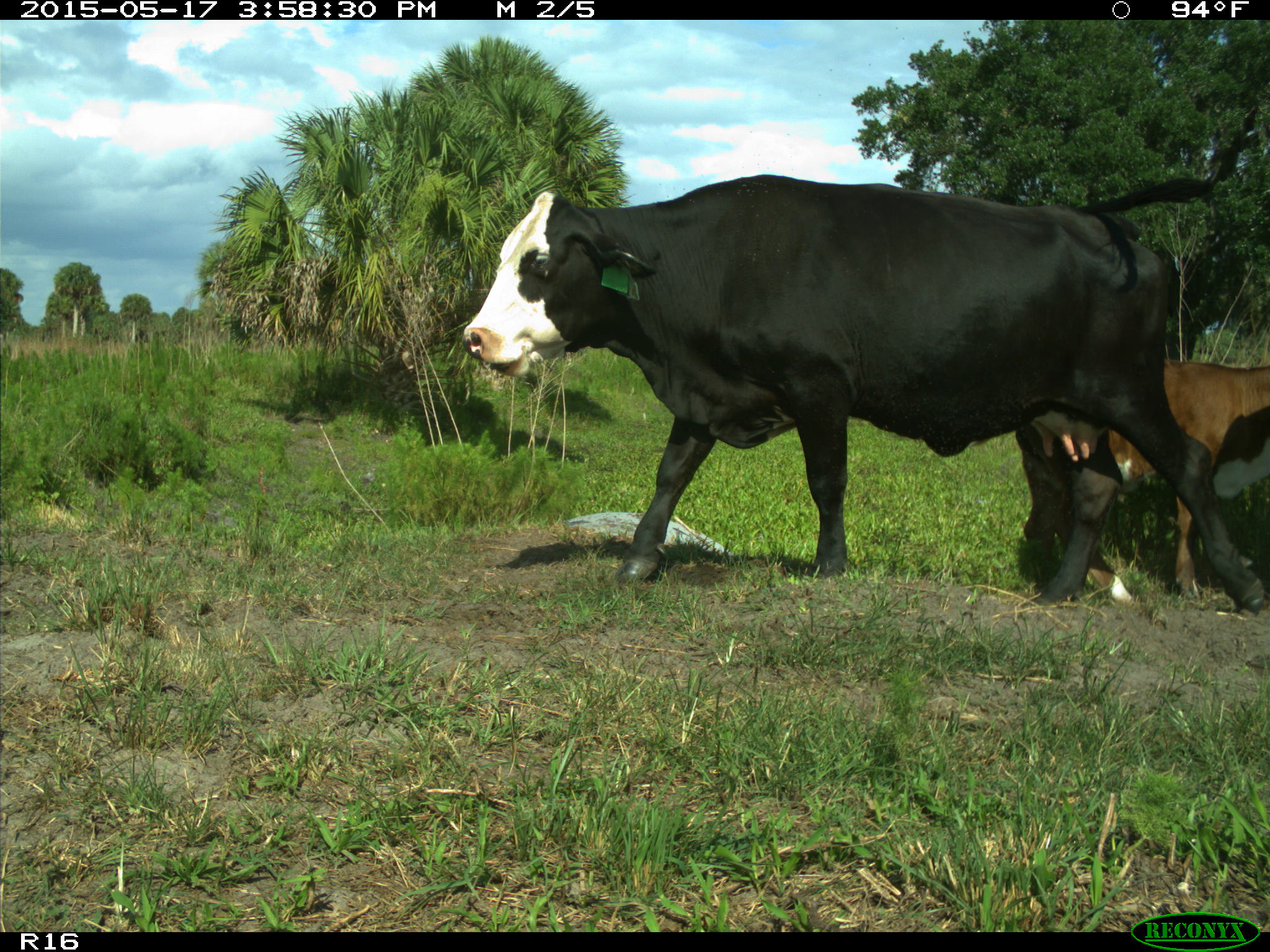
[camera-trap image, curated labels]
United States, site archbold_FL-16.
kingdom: Animalia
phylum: Chordata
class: Mammalia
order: Artiodactyla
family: Bovidae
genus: Bos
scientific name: Bos taurus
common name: domestic cow